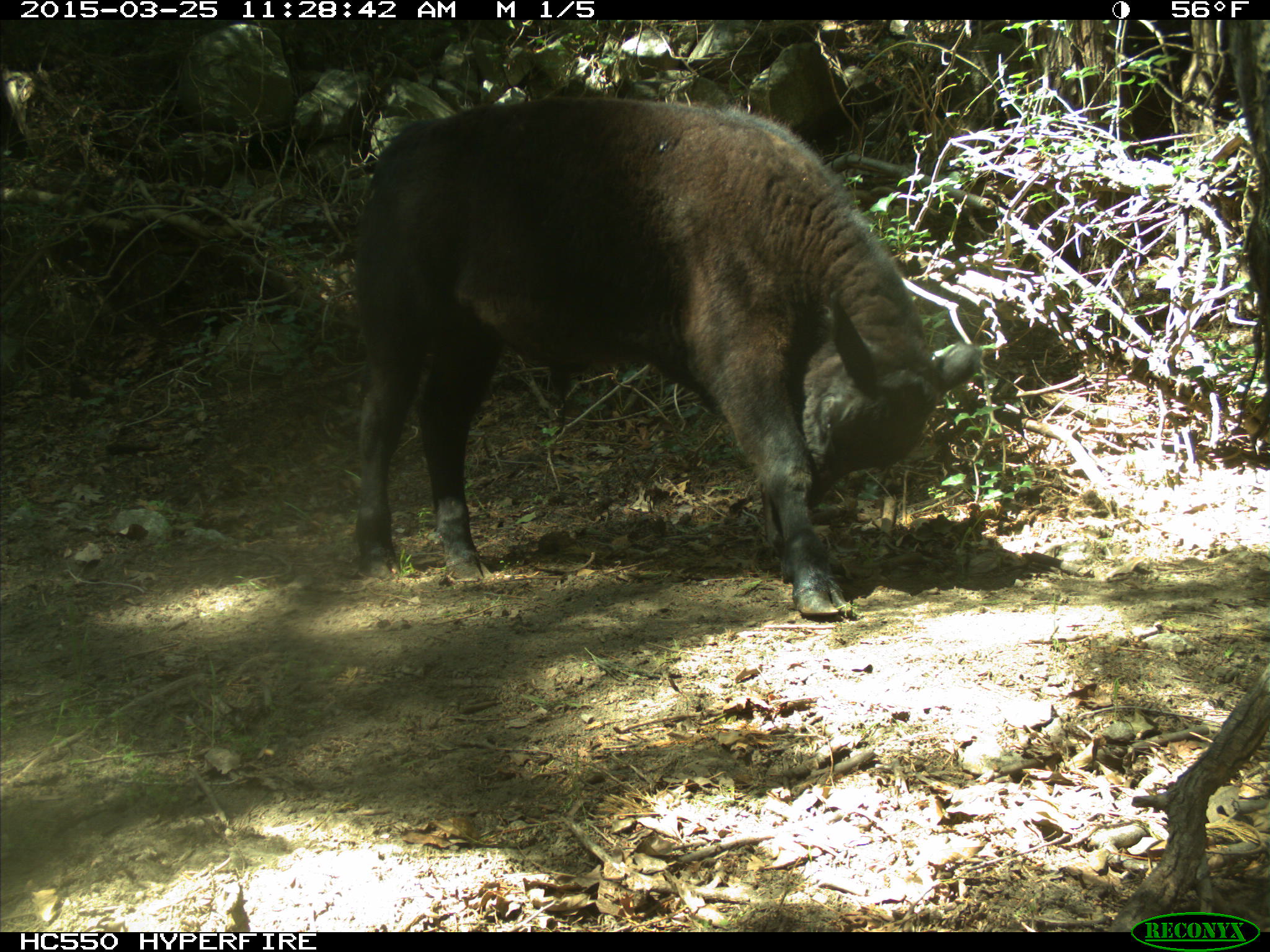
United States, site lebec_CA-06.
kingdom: Animalia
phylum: Chordata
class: Mammalia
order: Artiodactyla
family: Bovidae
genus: Bos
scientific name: Bos taurus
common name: domestic cow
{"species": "Bos taurus (domestic cow)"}